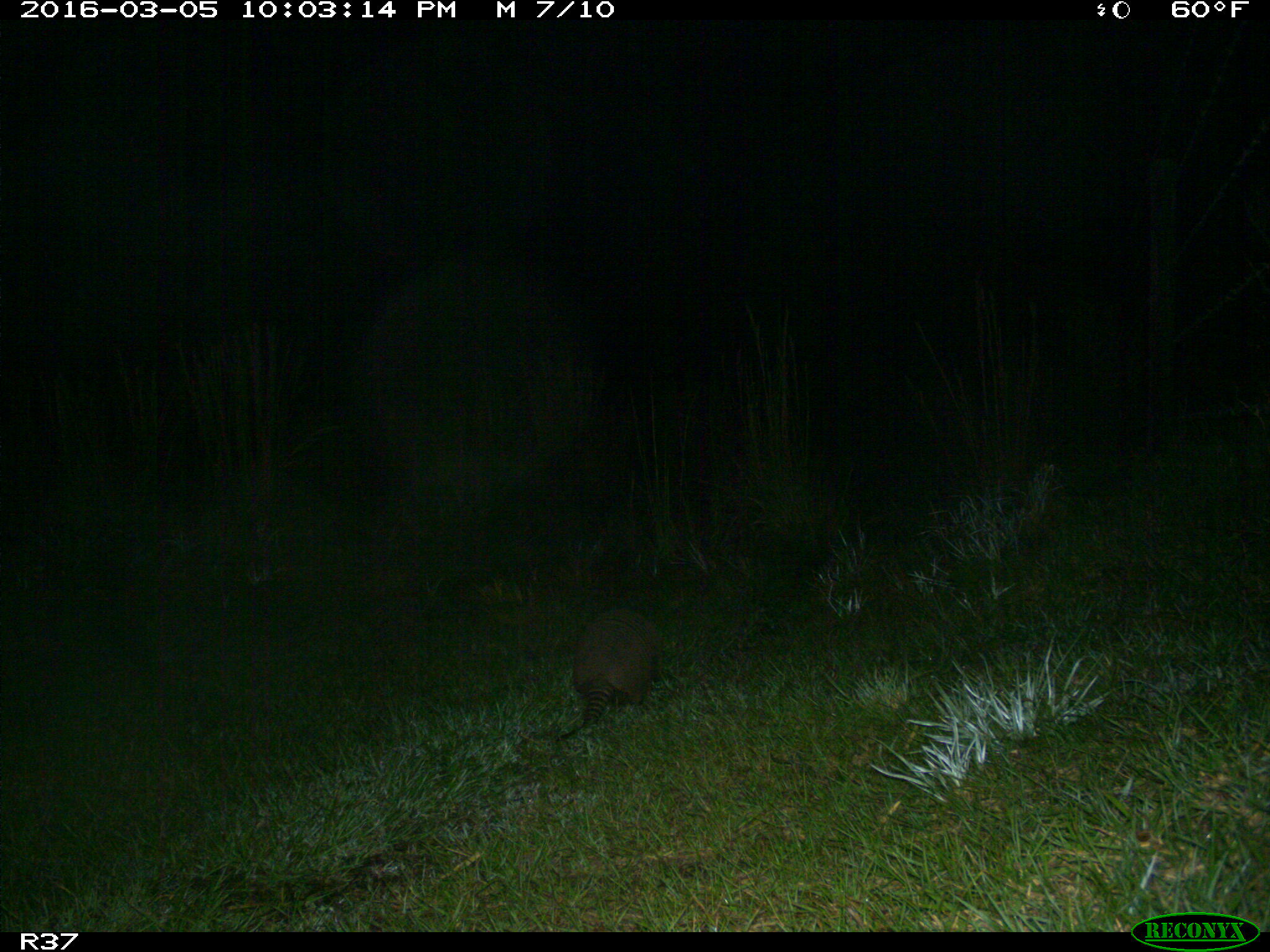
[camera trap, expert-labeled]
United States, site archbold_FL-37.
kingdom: Animalia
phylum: Chordata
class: Mammalia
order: Cingulata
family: Dasypodidae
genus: Dasypus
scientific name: Dasypus novemcinctus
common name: nine-banded armadillo